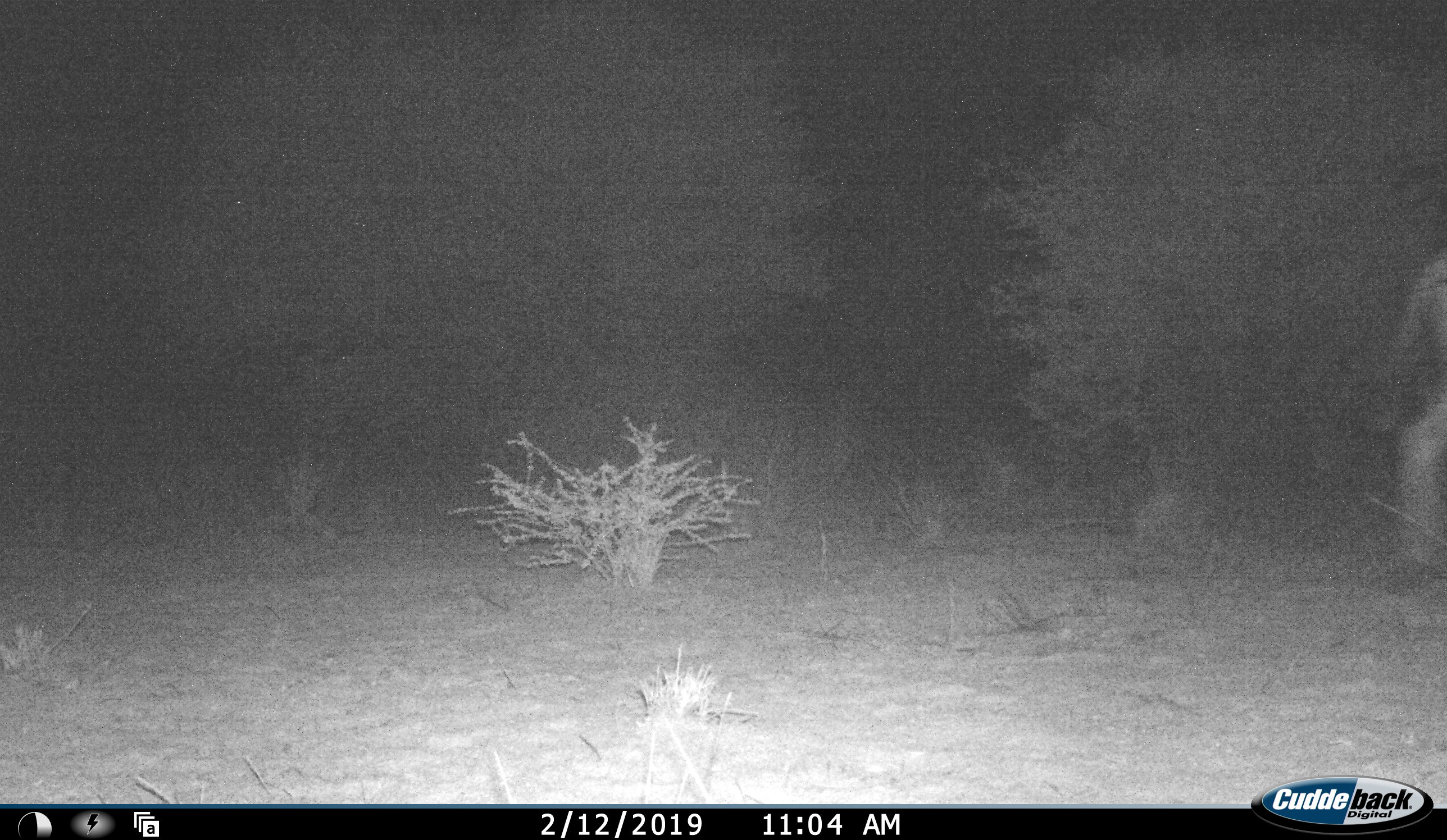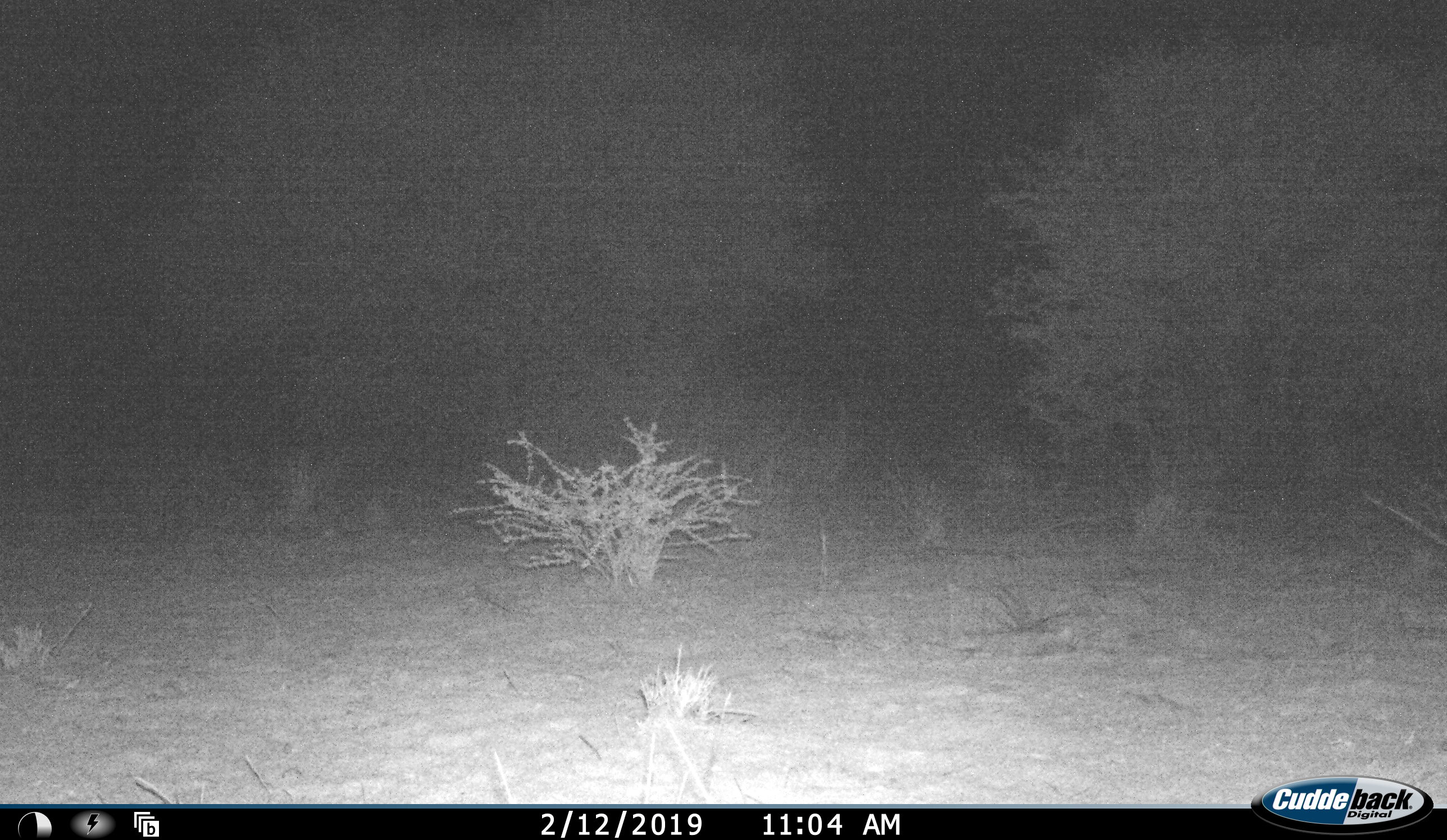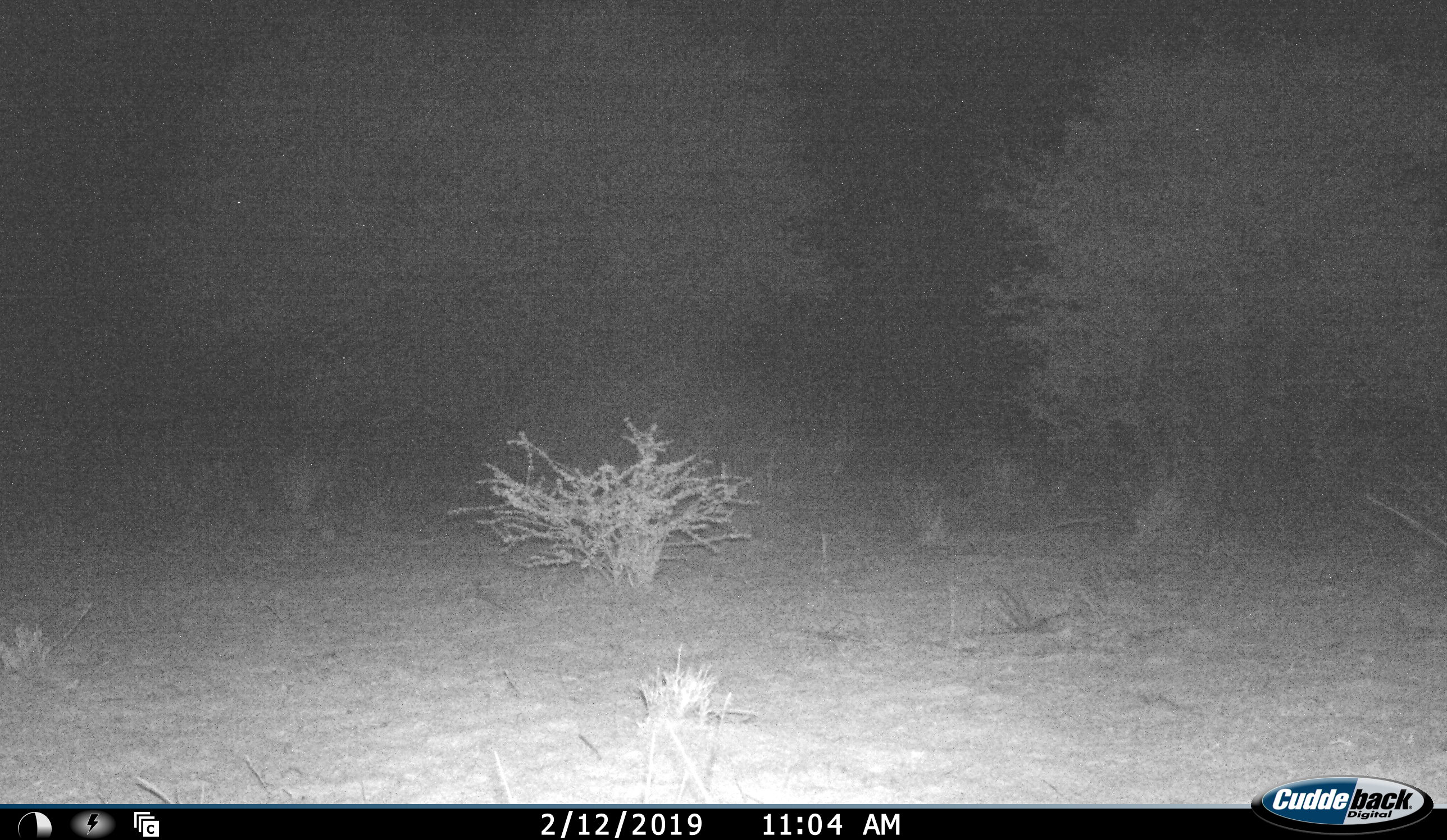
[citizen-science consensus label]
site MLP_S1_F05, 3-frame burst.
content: unidentified animal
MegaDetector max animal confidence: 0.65